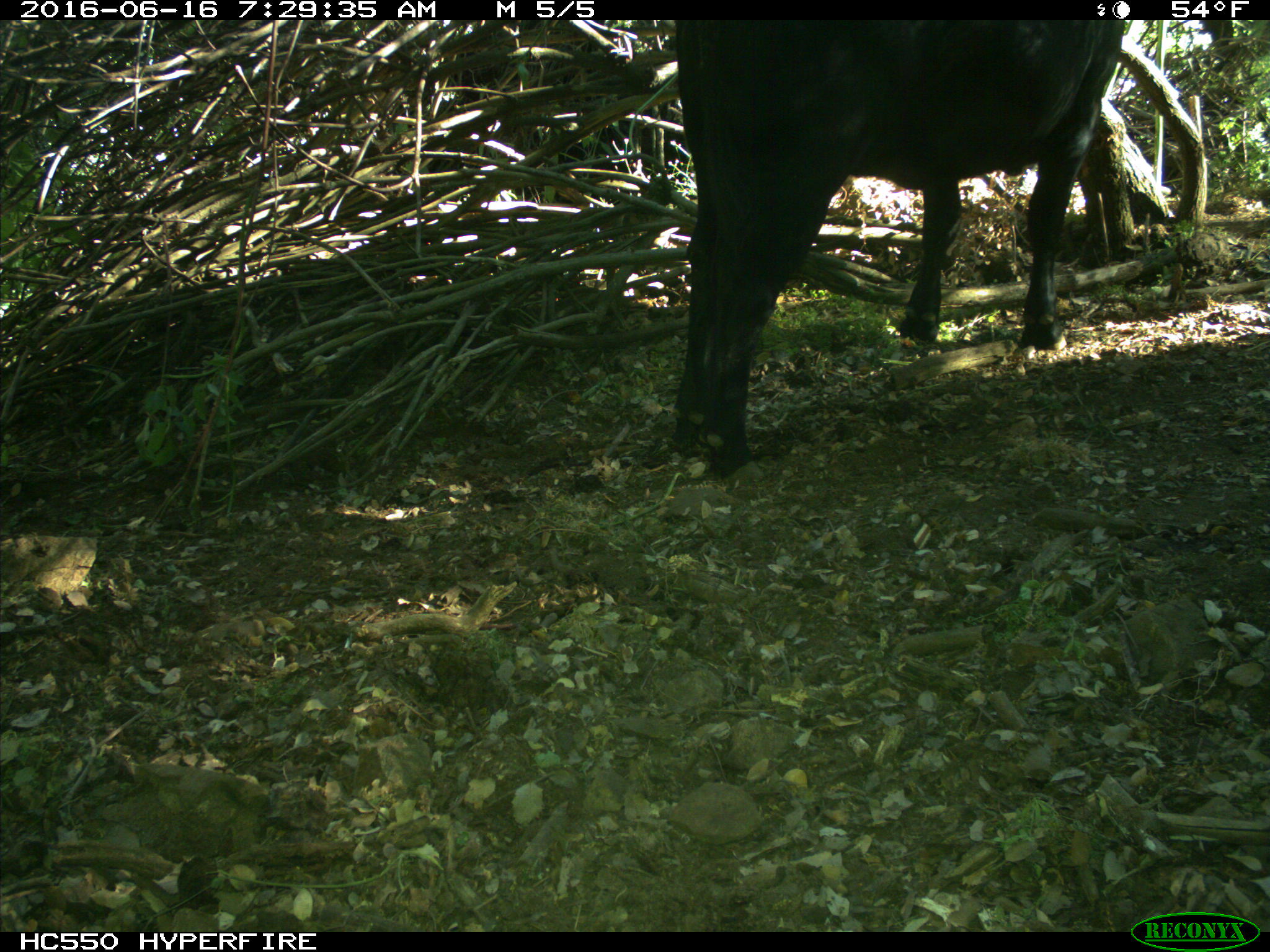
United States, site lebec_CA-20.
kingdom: Animalia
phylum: Chordata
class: Mammalia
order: Artiodactyla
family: Bovidae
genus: Bos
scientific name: Bos taurus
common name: domestic cow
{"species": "Bos taurus (domestic cow)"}